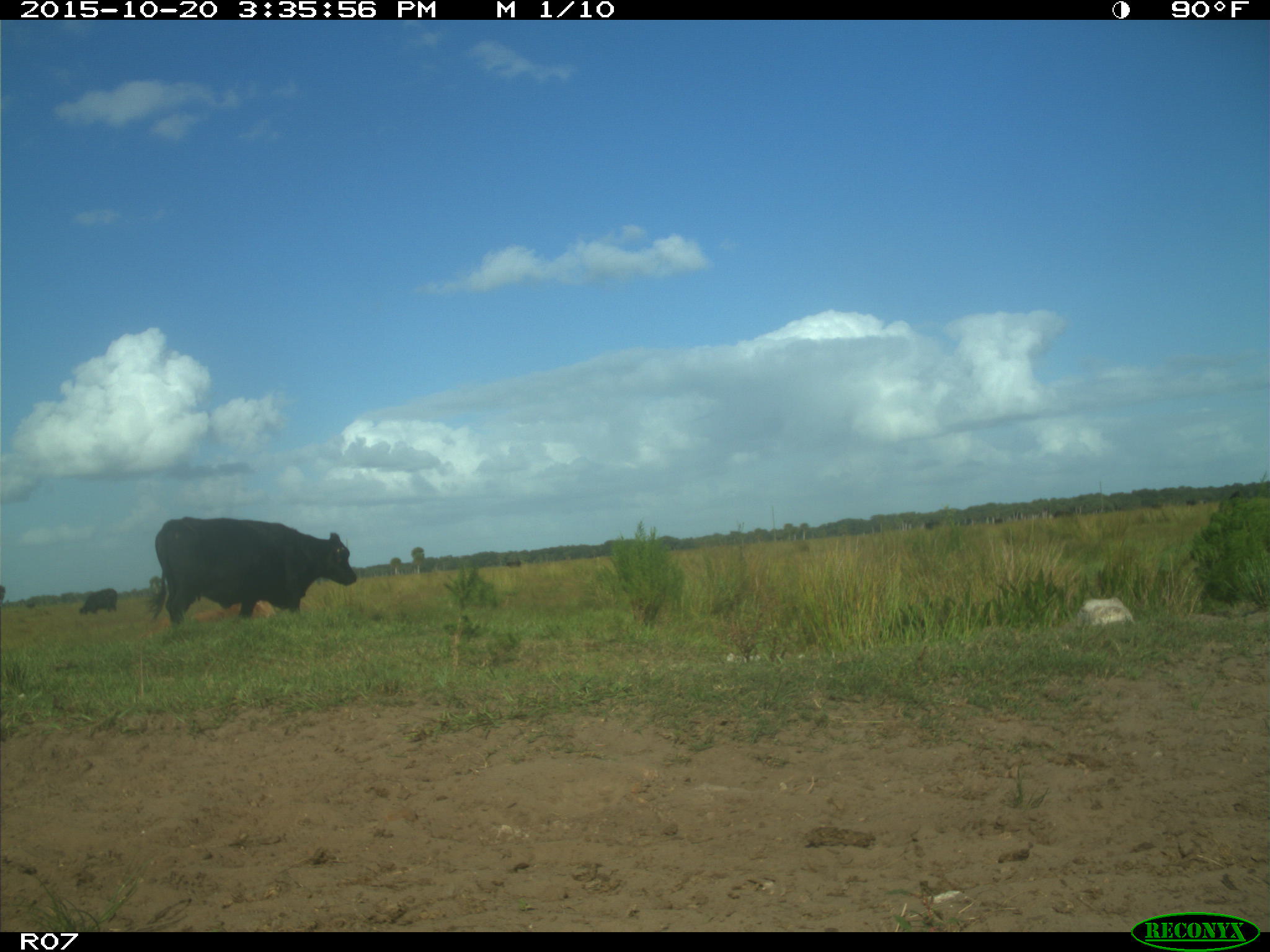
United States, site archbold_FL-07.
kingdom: Animalia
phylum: Chordata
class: Mammalia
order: Artiodactyla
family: Bovidae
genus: Bos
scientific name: Bos taurus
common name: domestic cow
Bos taurus (domestic cow).